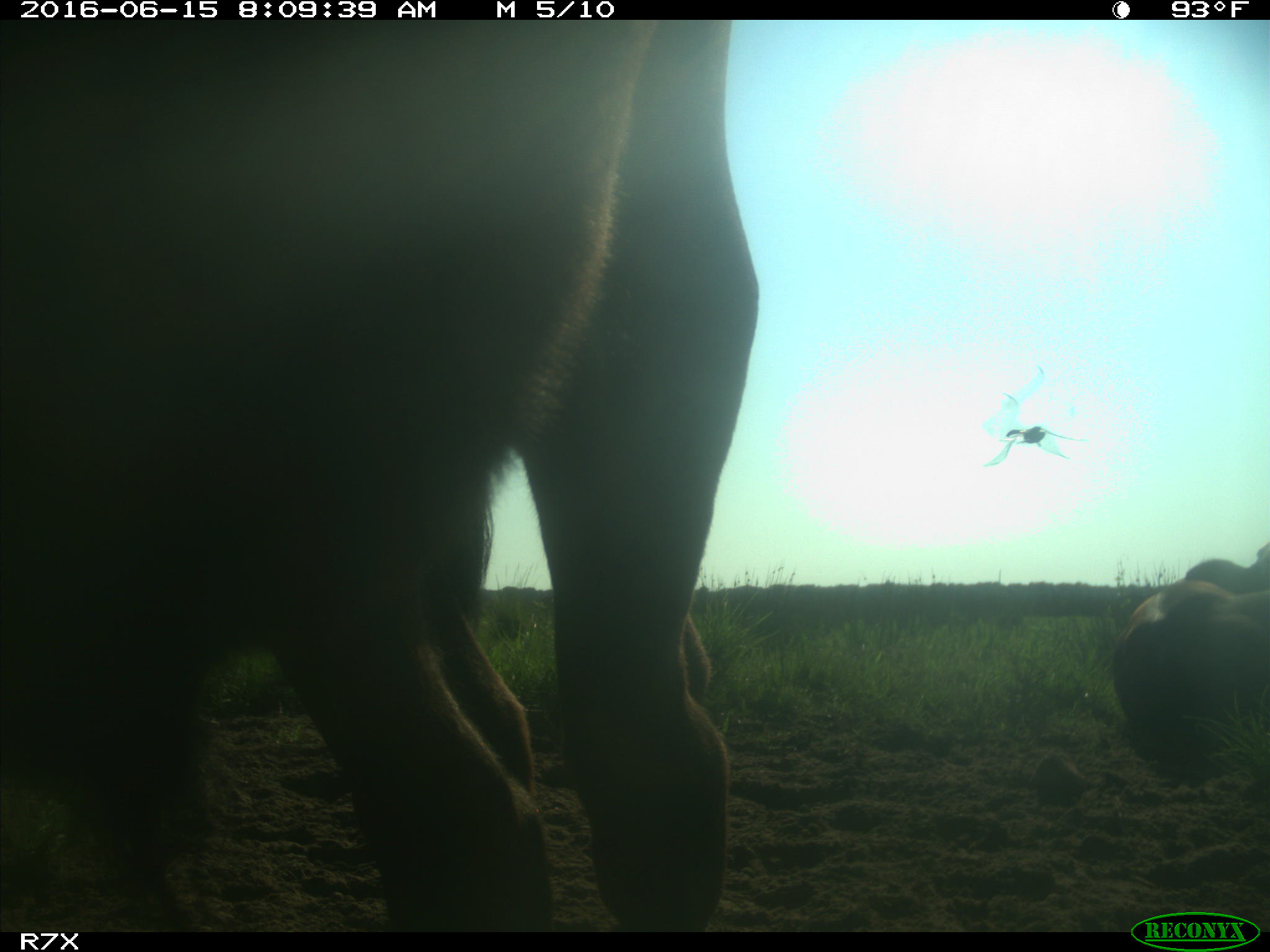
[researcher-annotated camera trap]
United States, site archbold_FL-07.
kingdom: Animalia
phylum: Chordata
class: Mammalia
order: Artiodactyla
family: Bovidae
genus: Bos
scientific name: Bos taurus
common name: domestic cow